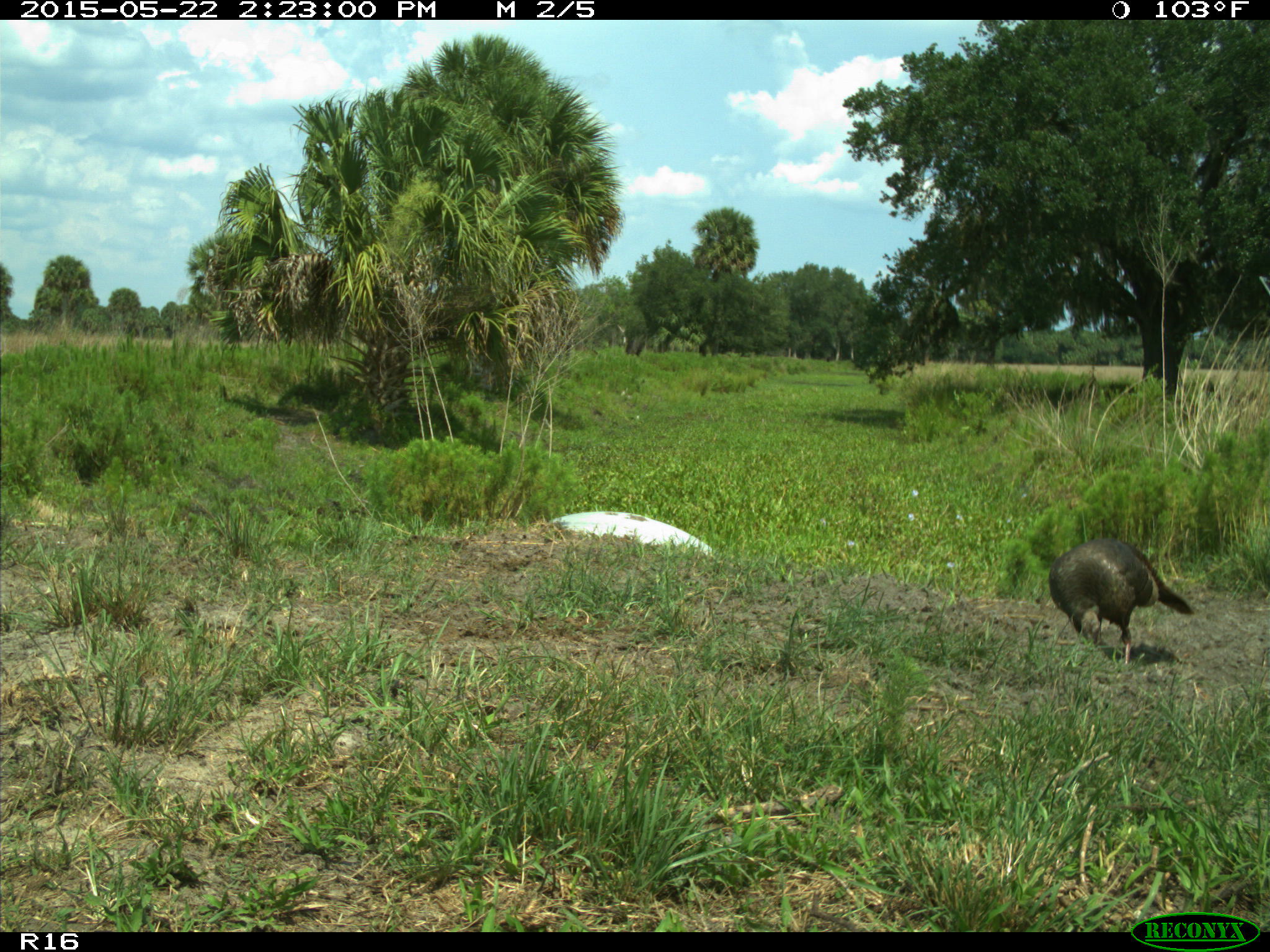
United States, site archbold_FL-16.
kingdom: Animalia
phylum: Chordata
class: Mammalia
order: Artiodactyla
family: Bovidae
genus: Bos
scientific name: Bos taurus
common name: domestic cow